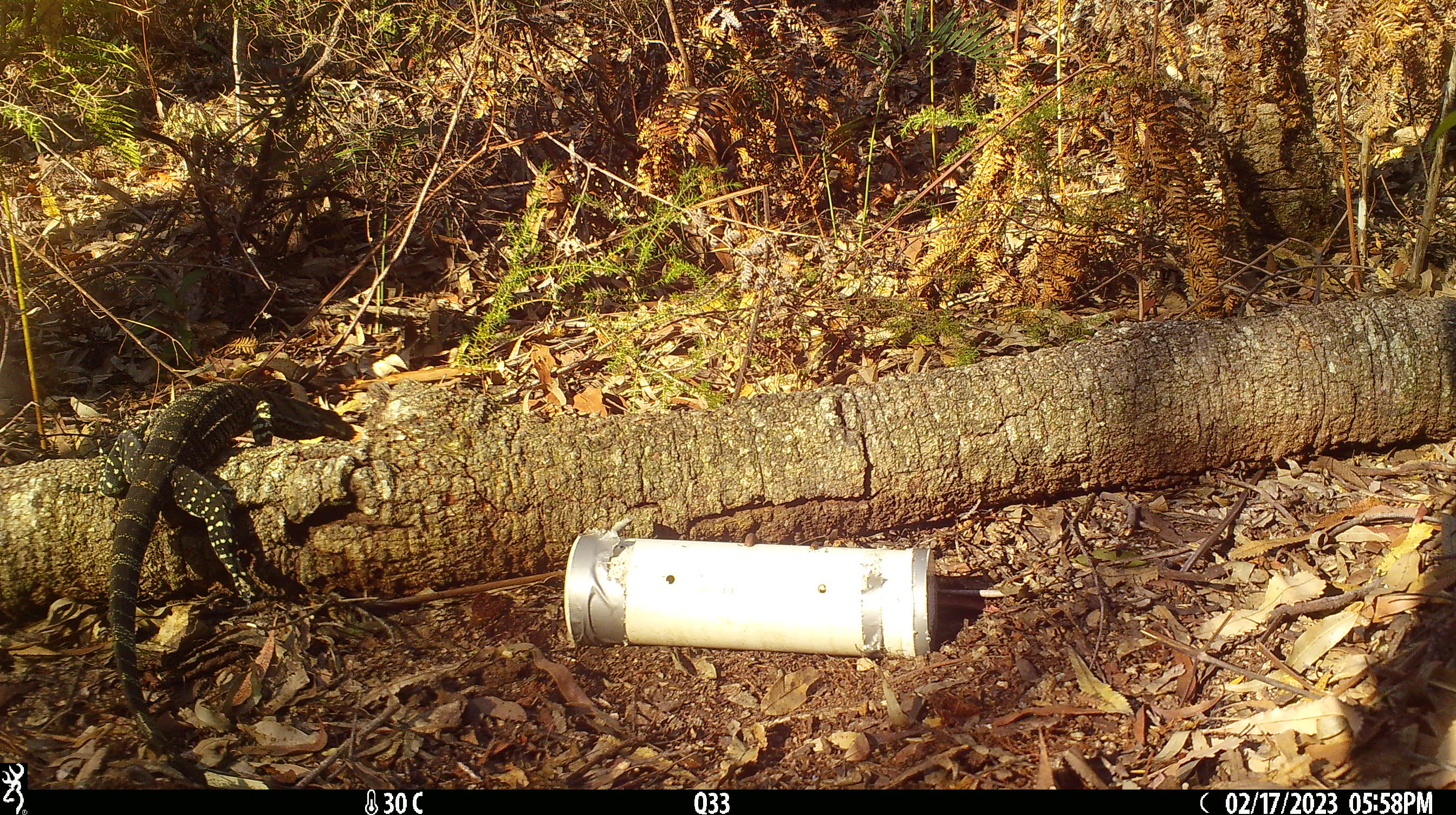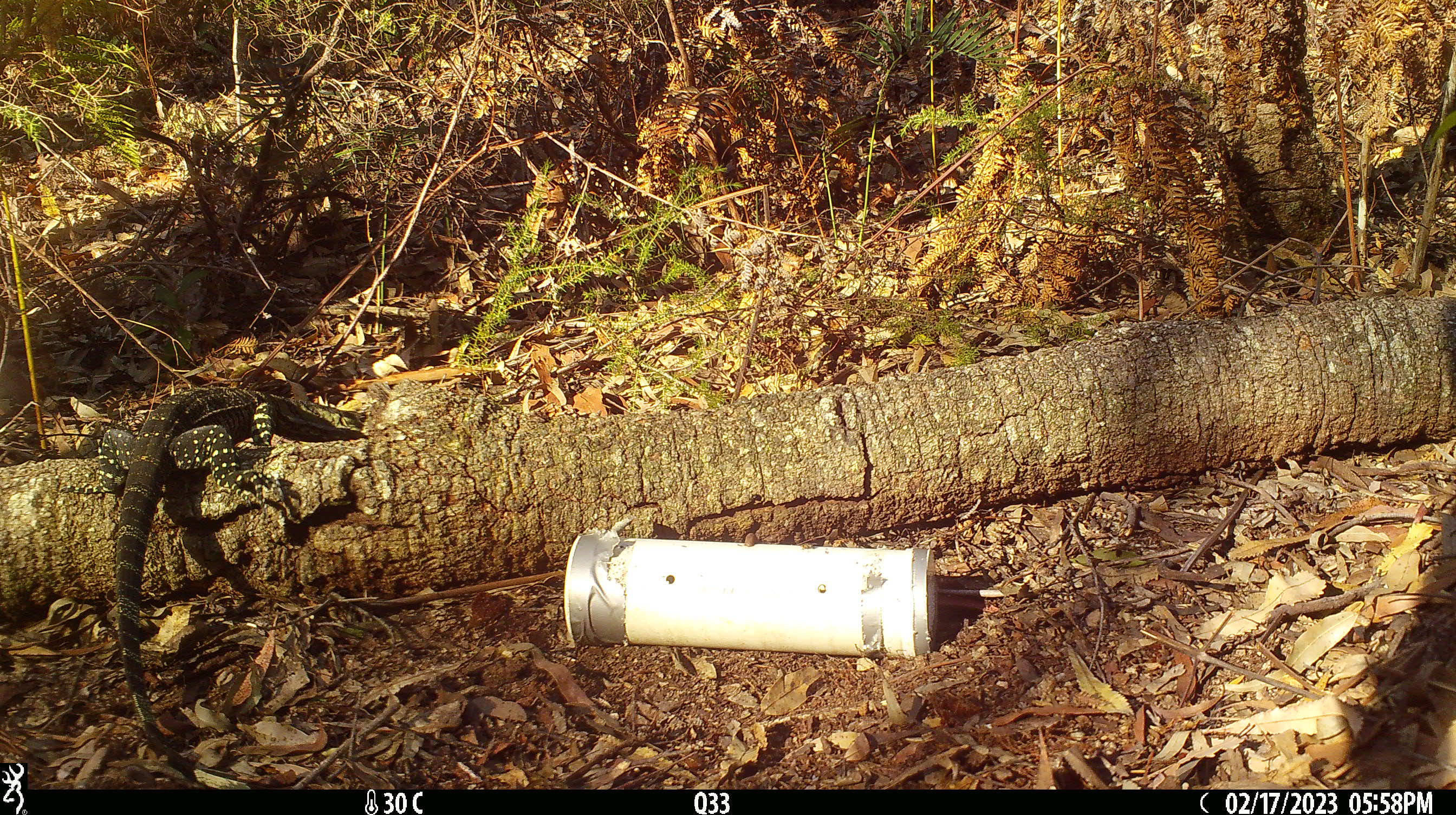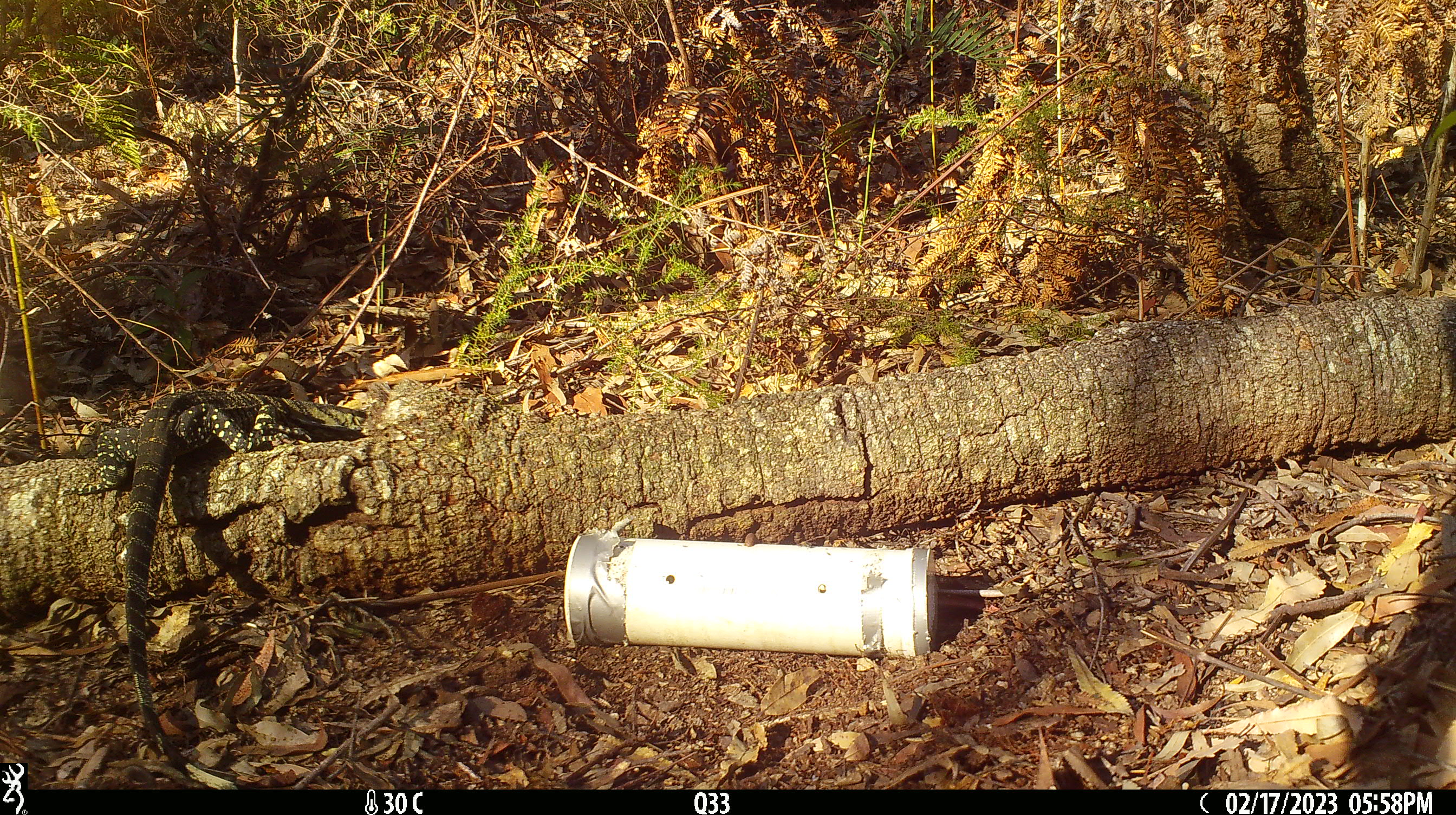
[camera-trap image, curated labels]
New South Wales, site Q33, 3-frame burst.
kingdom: Animalia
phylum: Chordata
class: Reptilia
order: Squamata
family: Varanidae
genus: Varanus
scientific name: Varanus varius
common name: lace monitor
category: goanna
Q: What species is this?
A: Goanna (lace monitor) (Varanus varius).